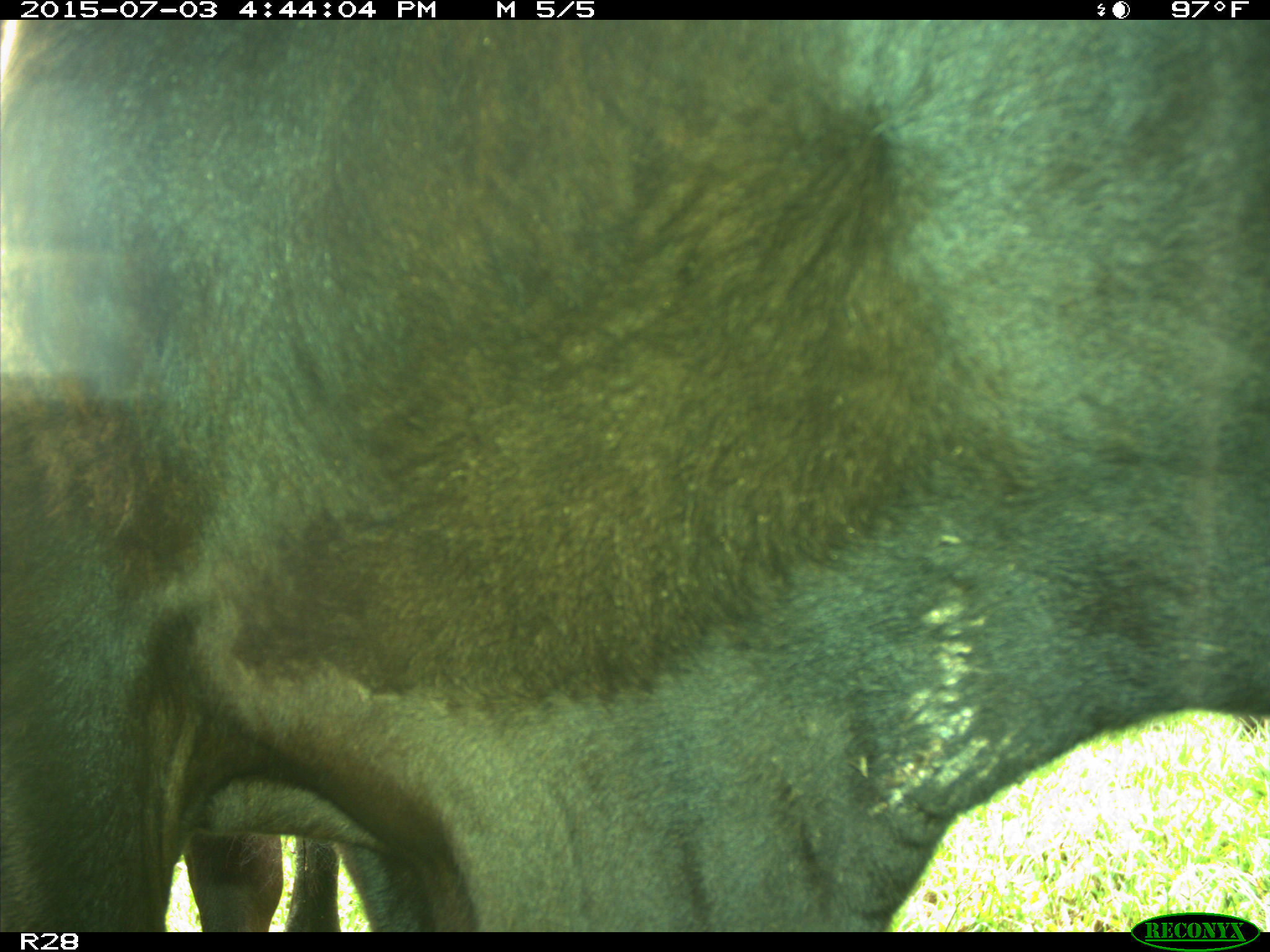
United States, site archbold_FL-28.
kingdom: Animalia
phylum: Chordata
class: Mammalia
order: Artiodactyla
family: Bovidae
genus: Bos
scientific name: Bos taurus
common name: domestic cow